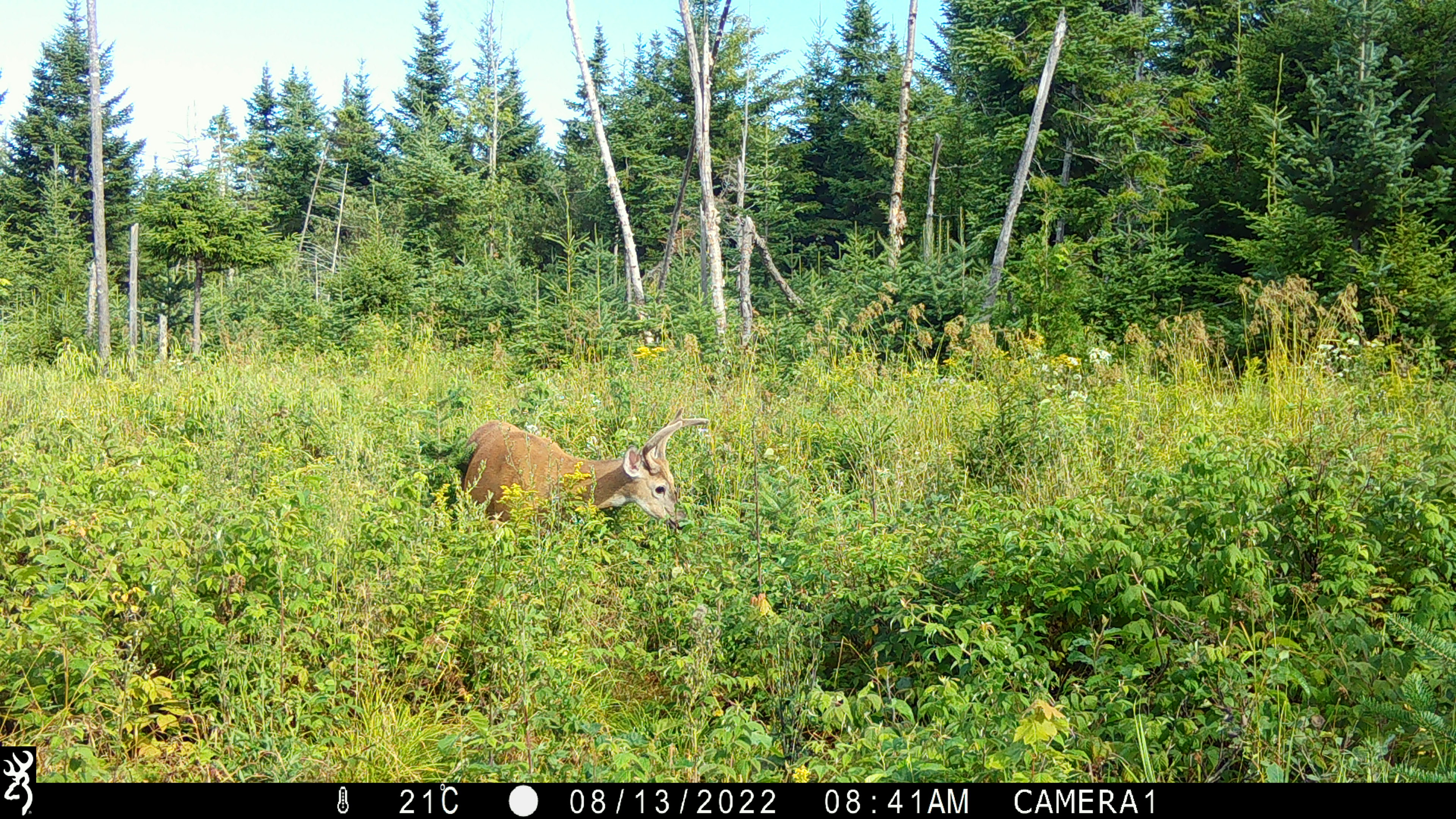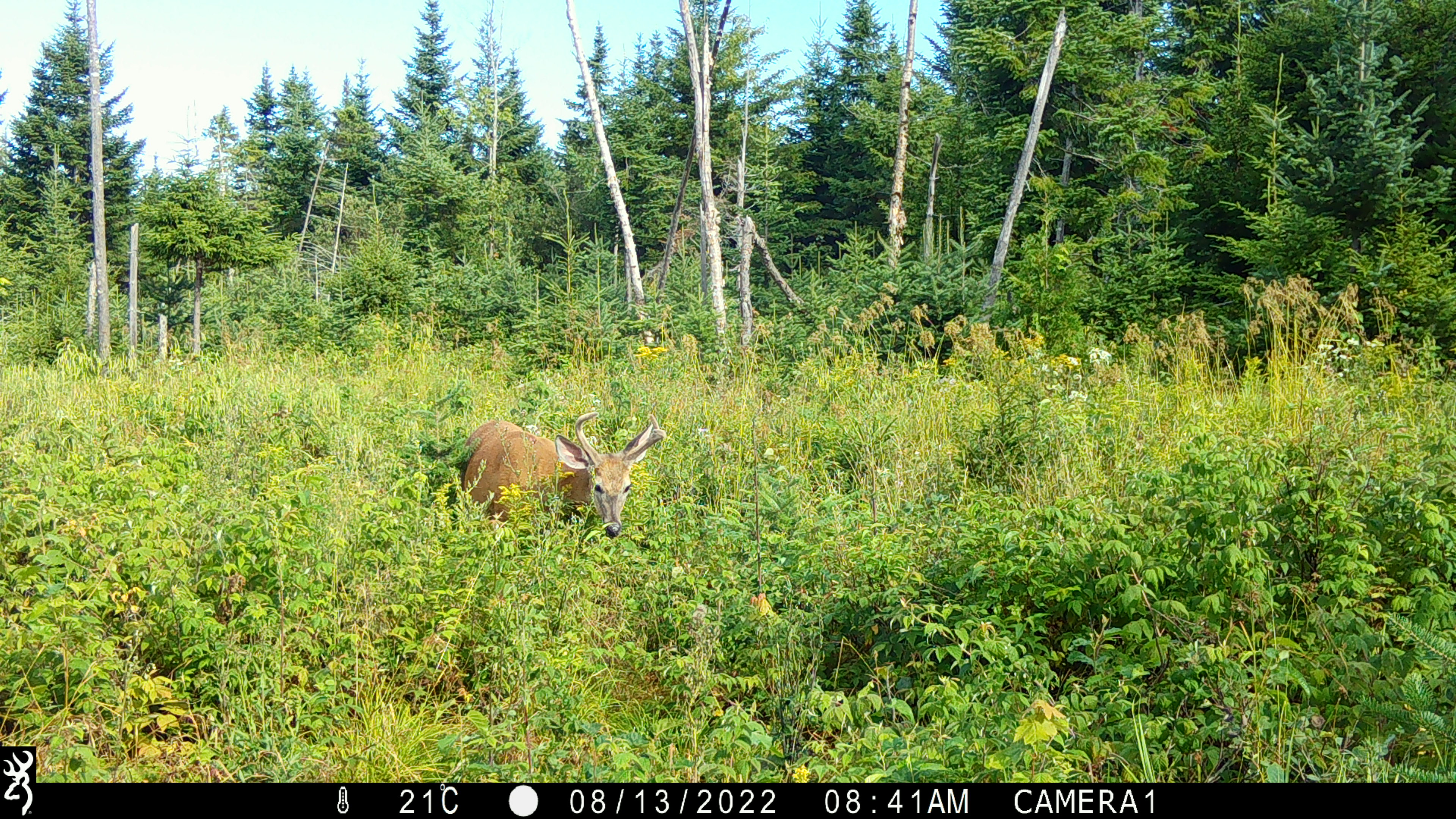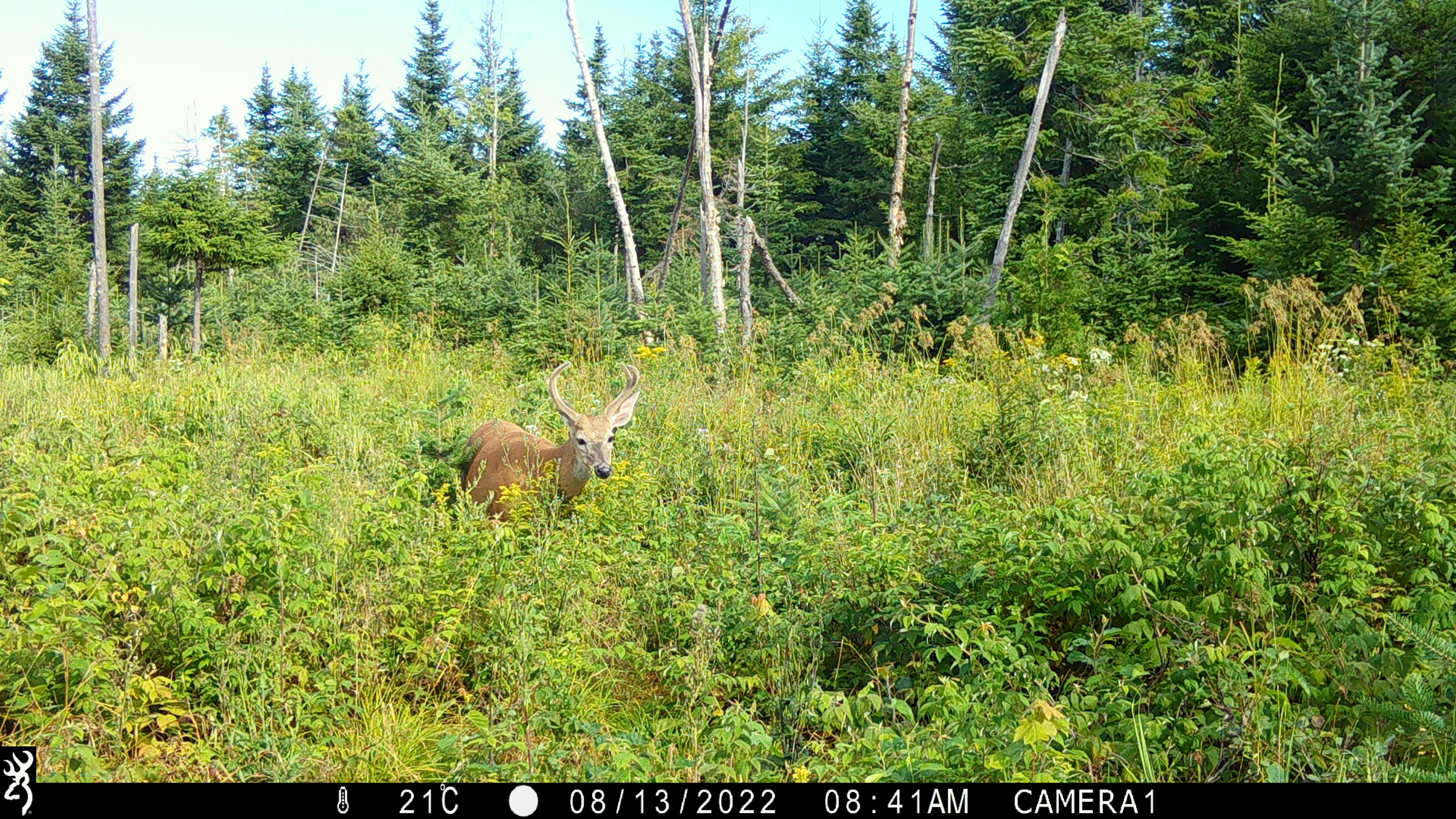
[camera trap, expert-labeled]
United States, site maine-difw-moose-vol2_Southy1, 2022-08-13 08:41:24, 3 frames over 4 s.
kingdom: Animalia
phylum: Chordata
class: Mammalia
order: Artiodactyla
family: Cervidae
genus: Odocoileus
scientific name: Odocoileus virginianus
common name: white-tailed deer